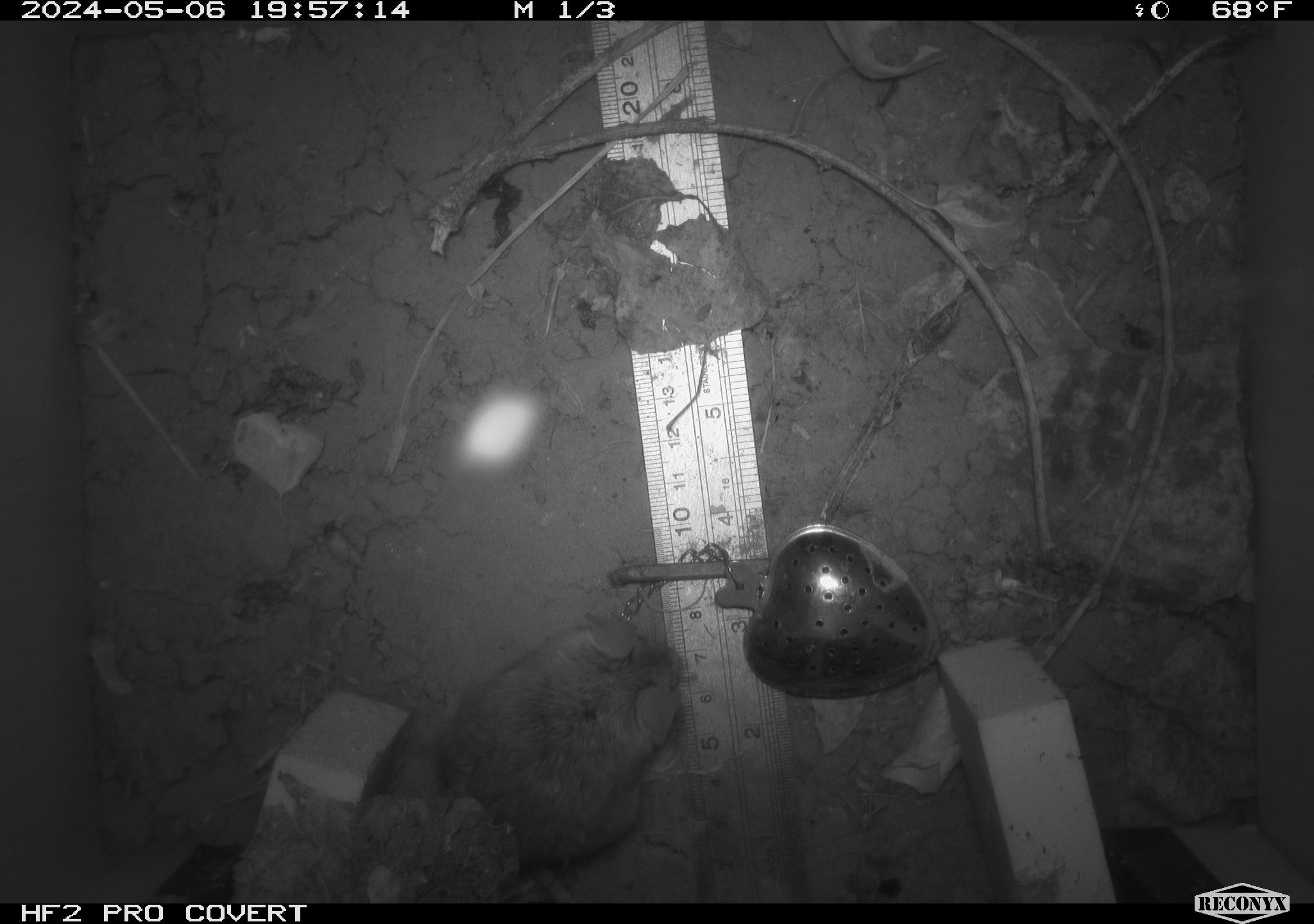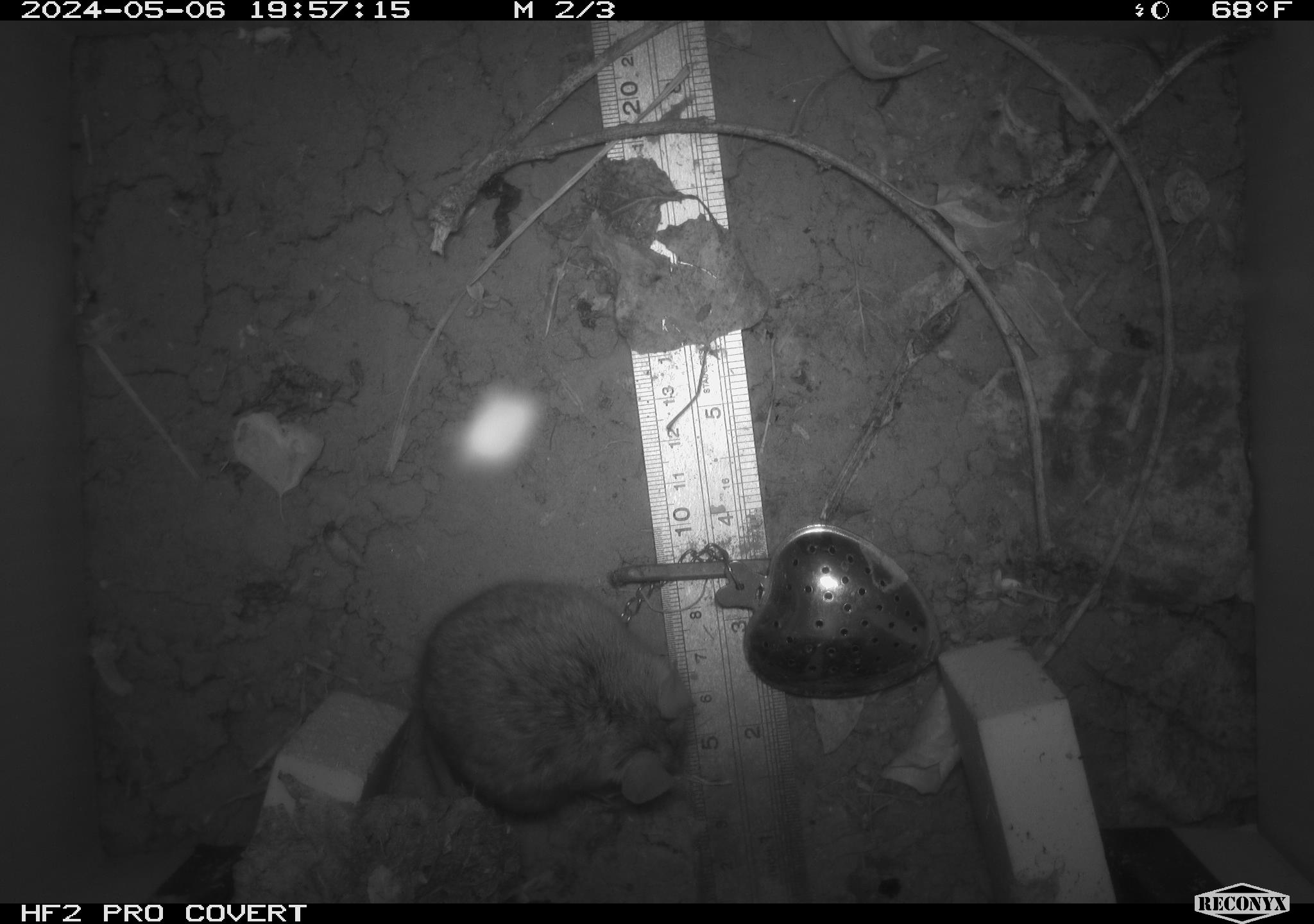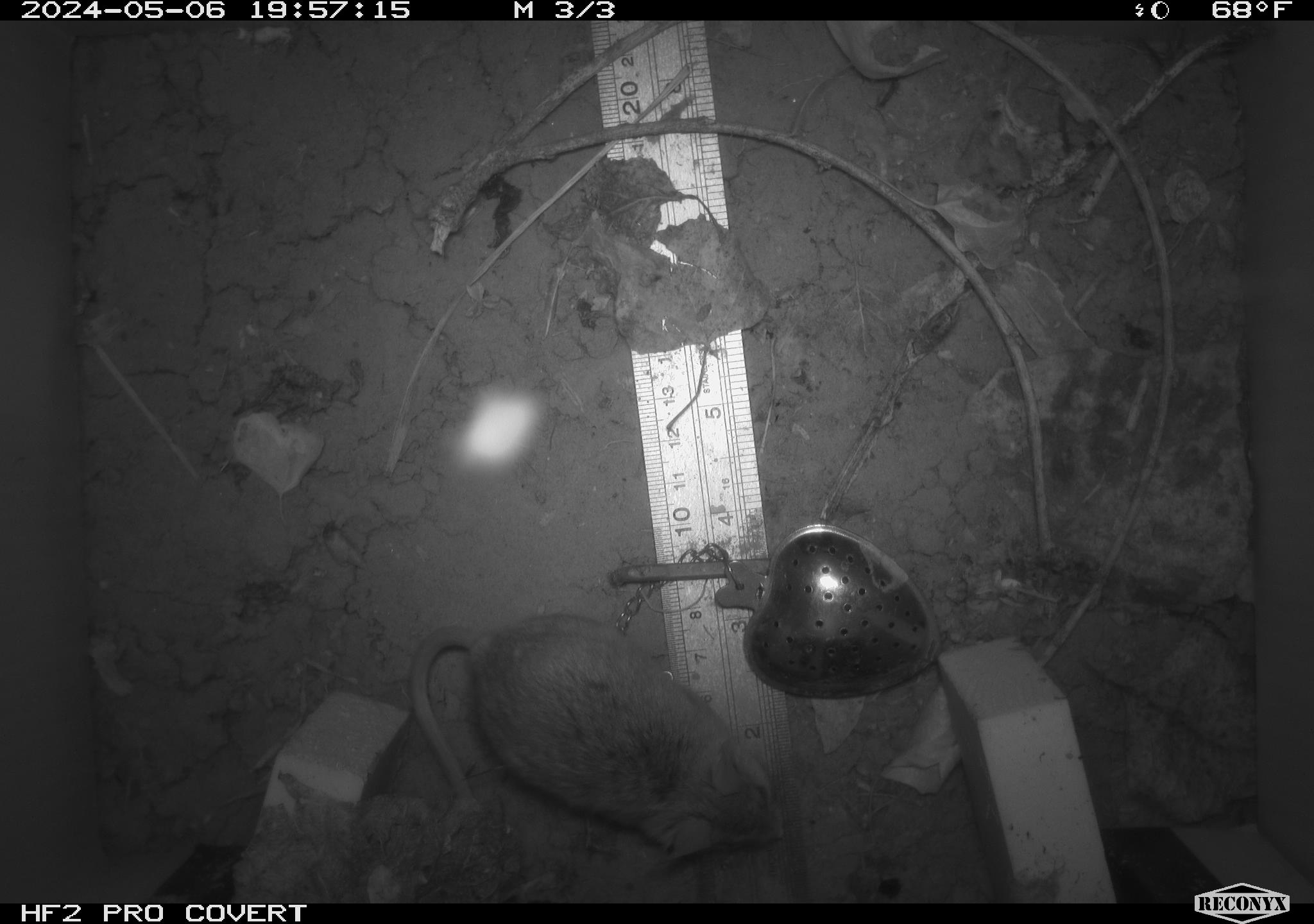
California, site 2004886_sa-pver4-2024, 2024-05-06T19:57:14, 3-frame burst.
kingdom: Animalia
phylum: Chordata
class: Mammalia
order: Rodentia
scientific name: Rodentia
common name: mouse species